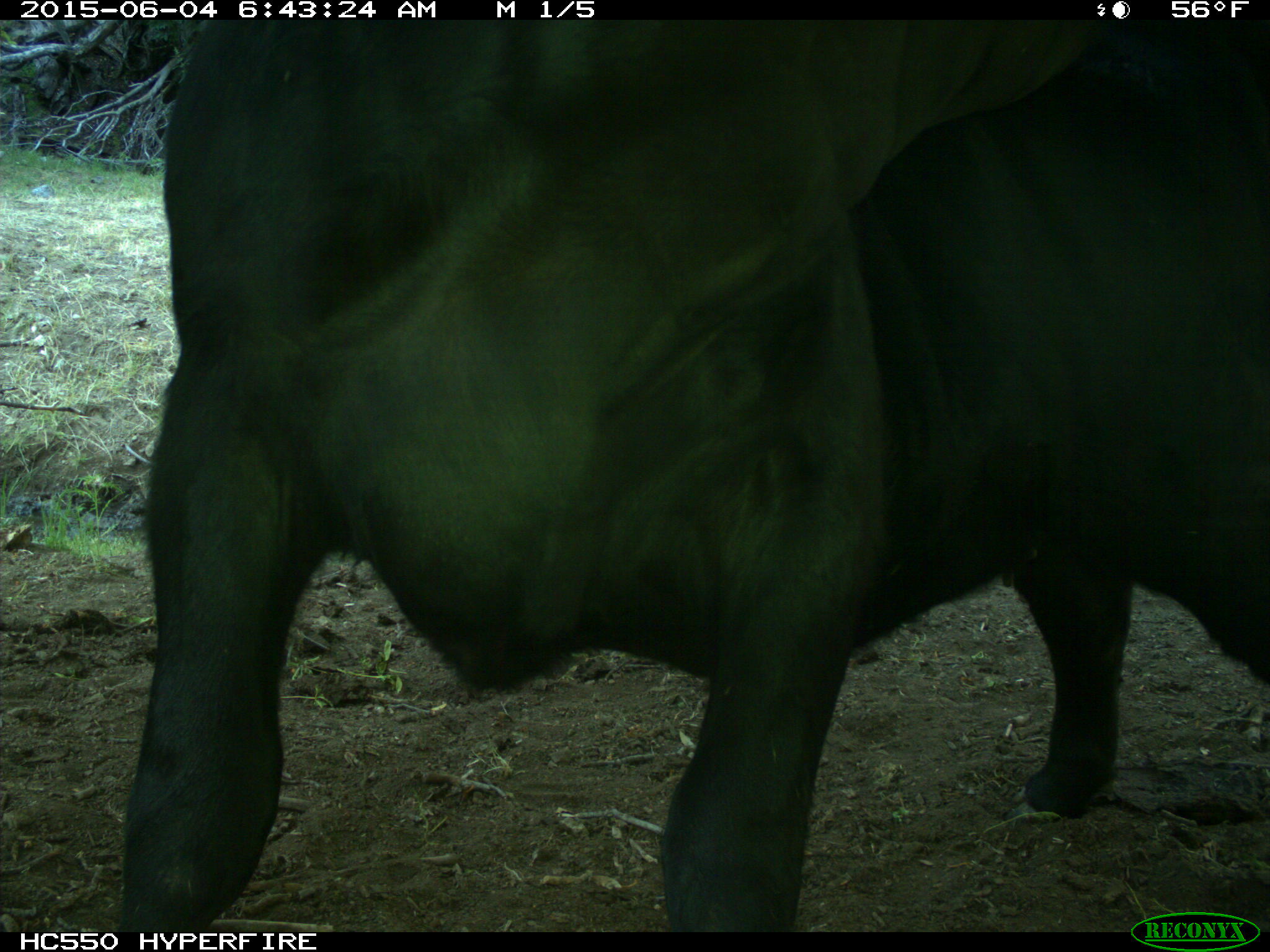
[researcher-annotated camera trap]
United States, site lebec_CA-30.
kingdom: Animalia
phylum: Chordata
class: Mammalia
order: Artiodactyla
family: Bovidae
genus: Bos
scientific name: Bos taurus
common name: domestic cow